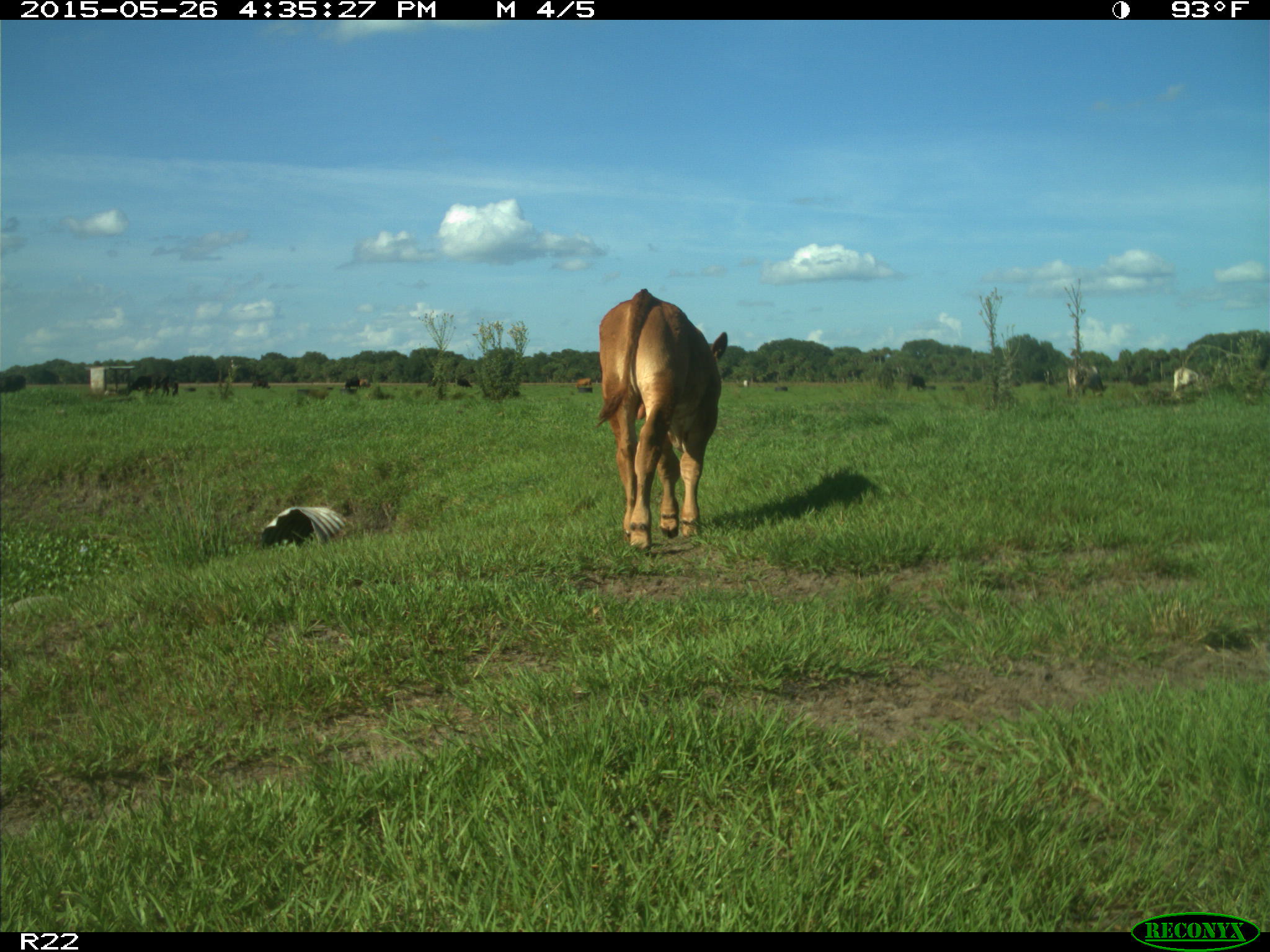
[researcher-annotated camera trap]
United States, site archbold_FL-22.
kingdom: Animalia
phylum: Chordata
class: Mammalia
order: Artiodactyla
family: Bovidae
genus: Bos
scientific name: Bos taurus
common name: domestic cow